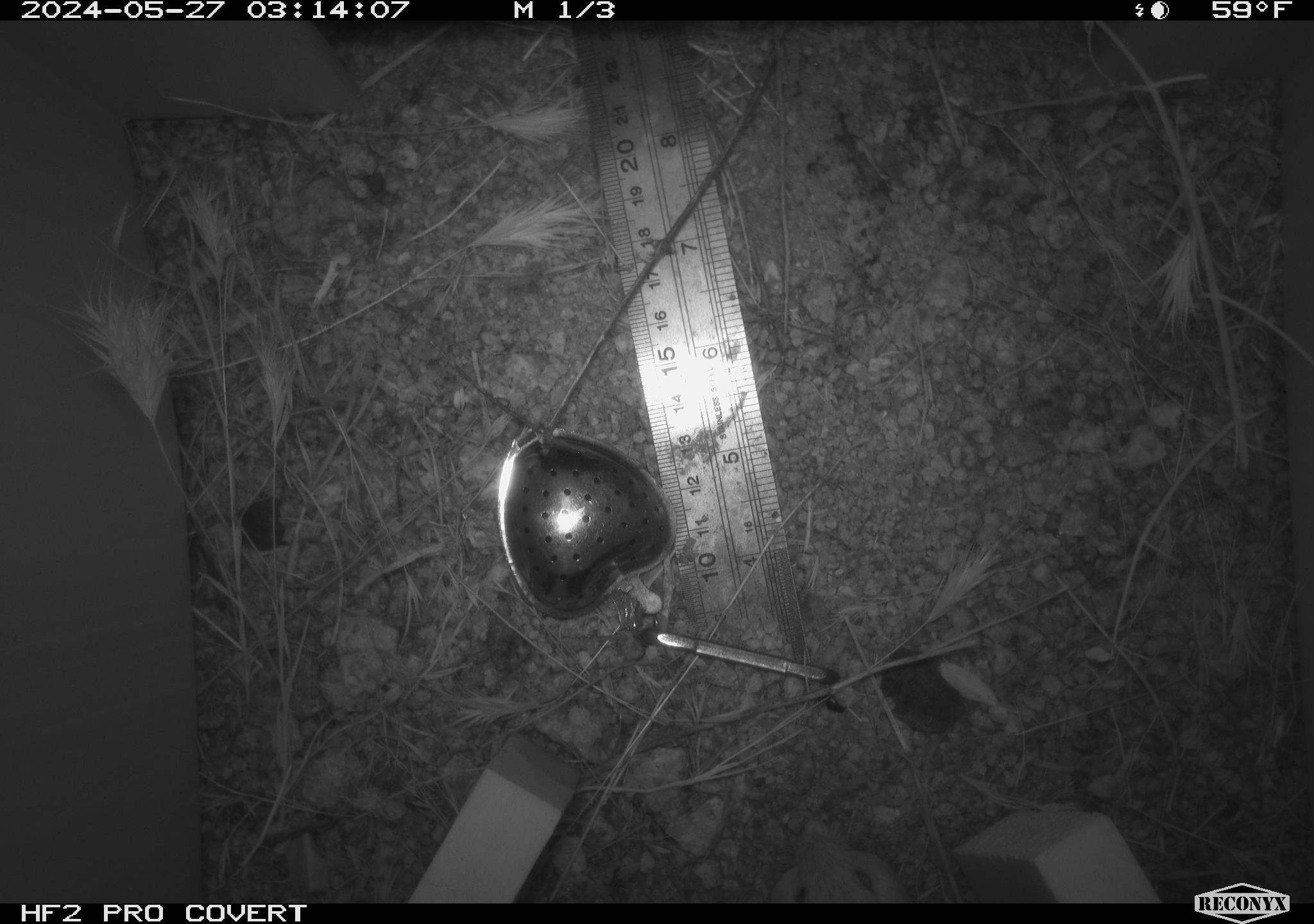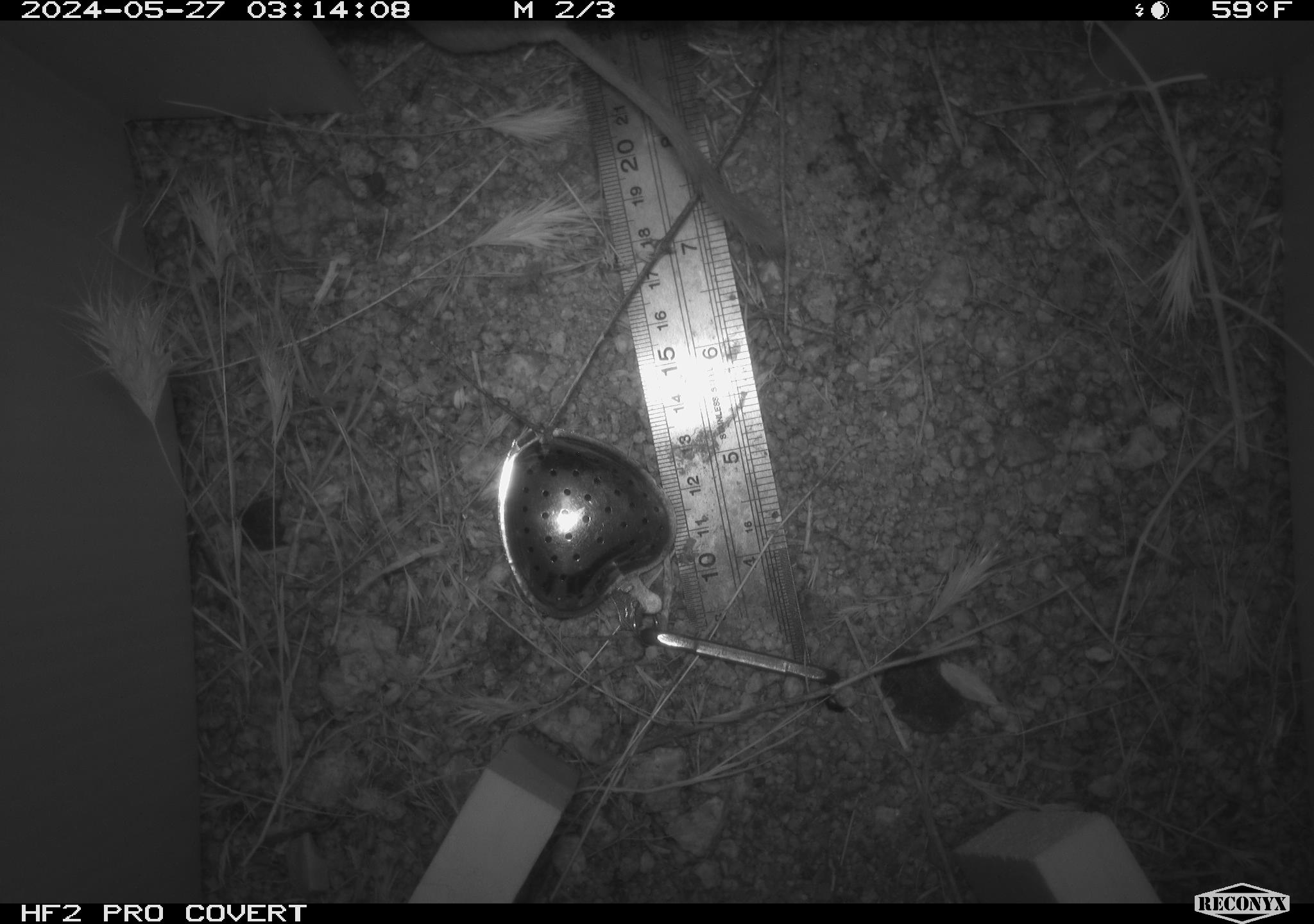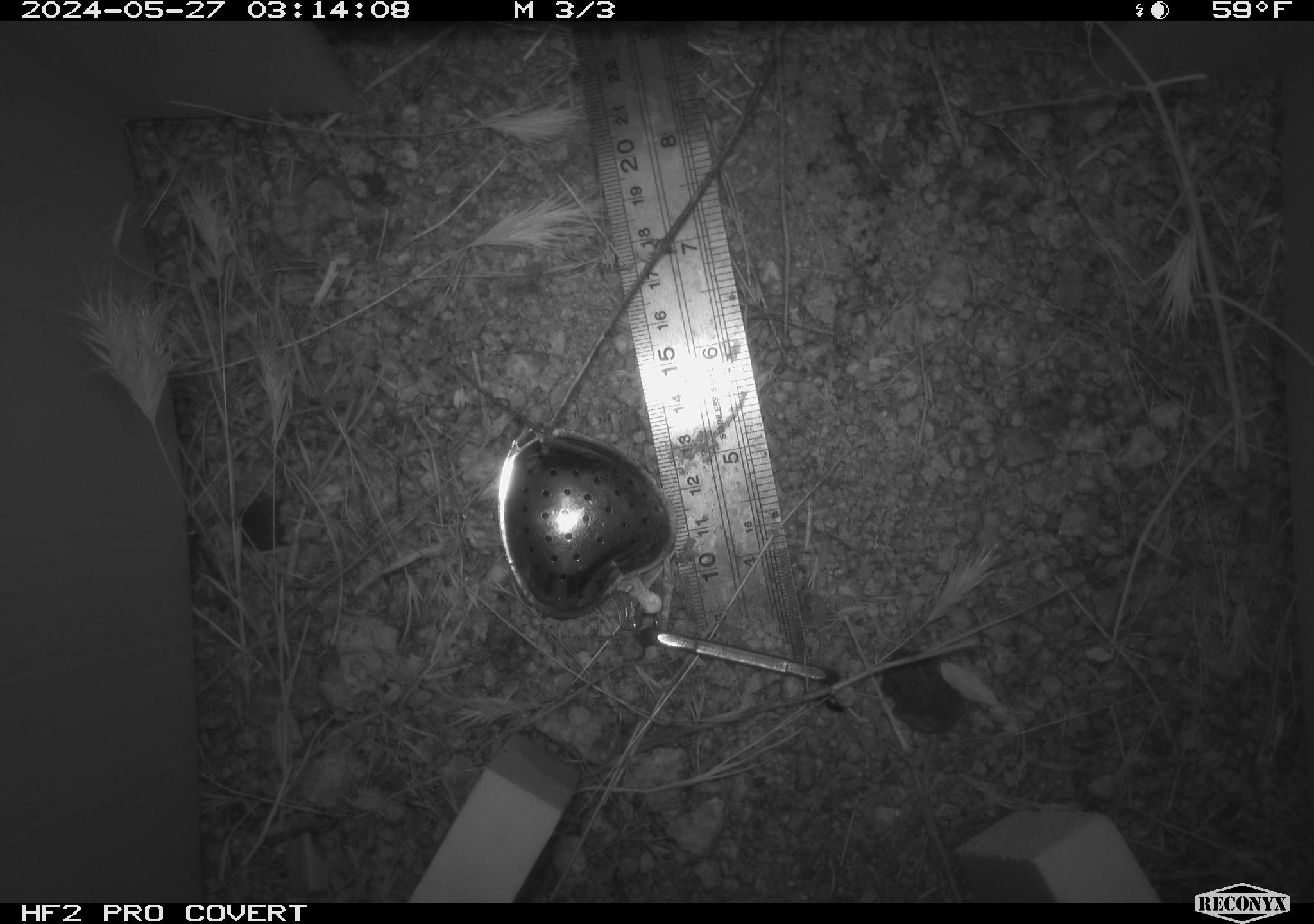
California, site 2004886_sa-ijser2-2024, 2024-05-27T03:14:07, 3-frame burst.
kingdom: Animalia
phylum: Chordata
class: Mammalia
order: Rodentia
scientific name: Rodentia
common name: woodrat or rat or mouse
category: woodrat or rat or mouse species